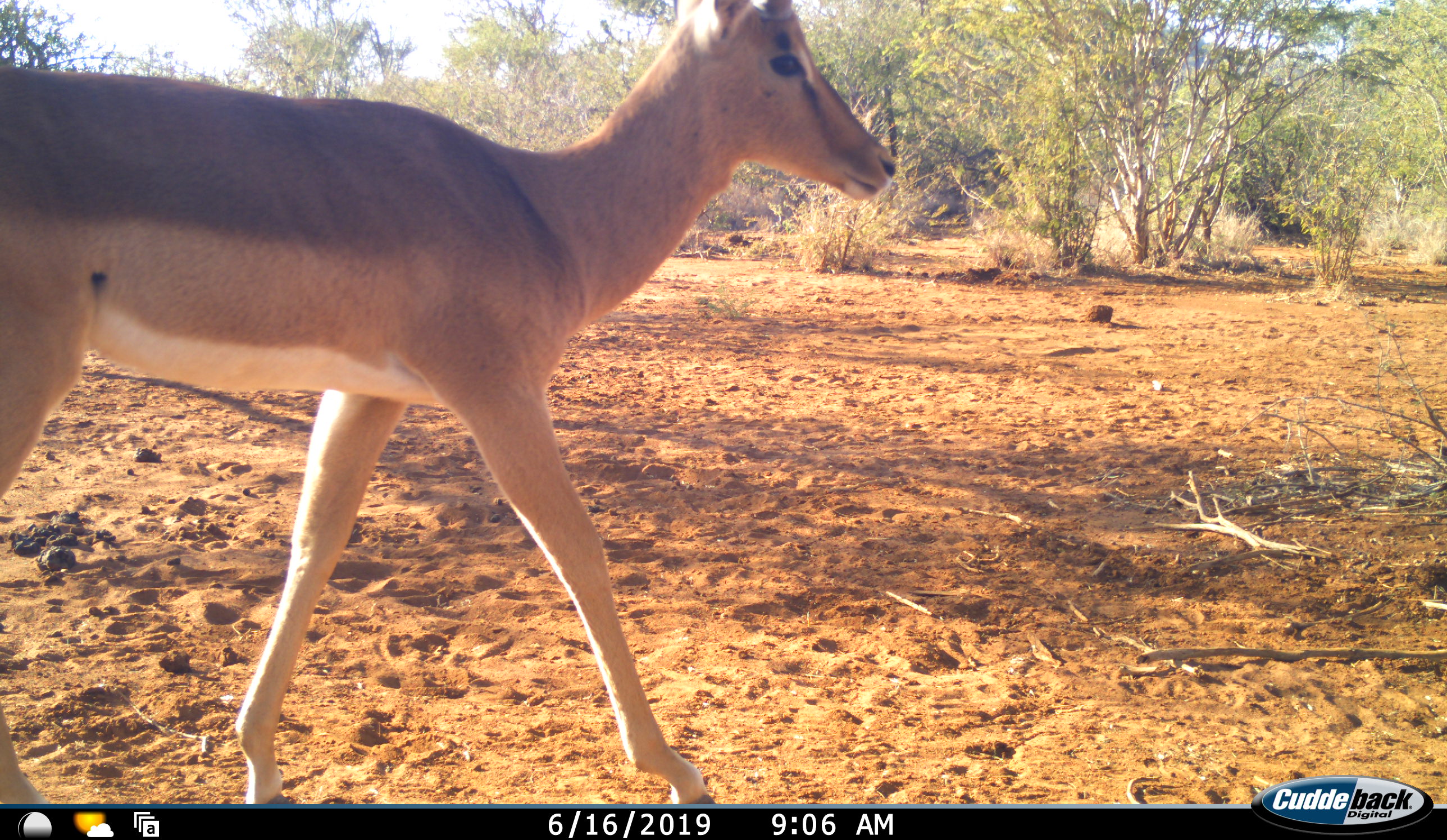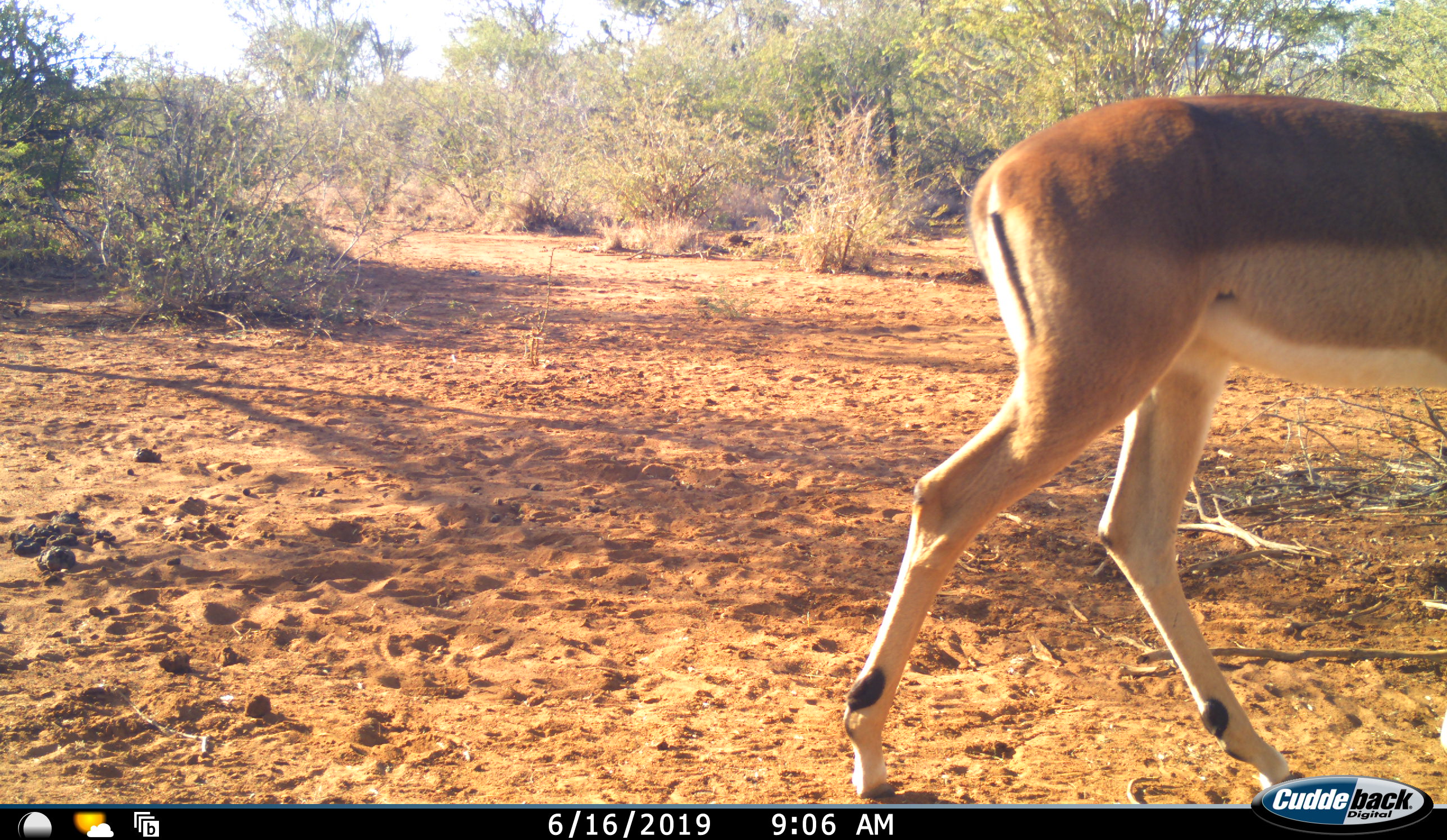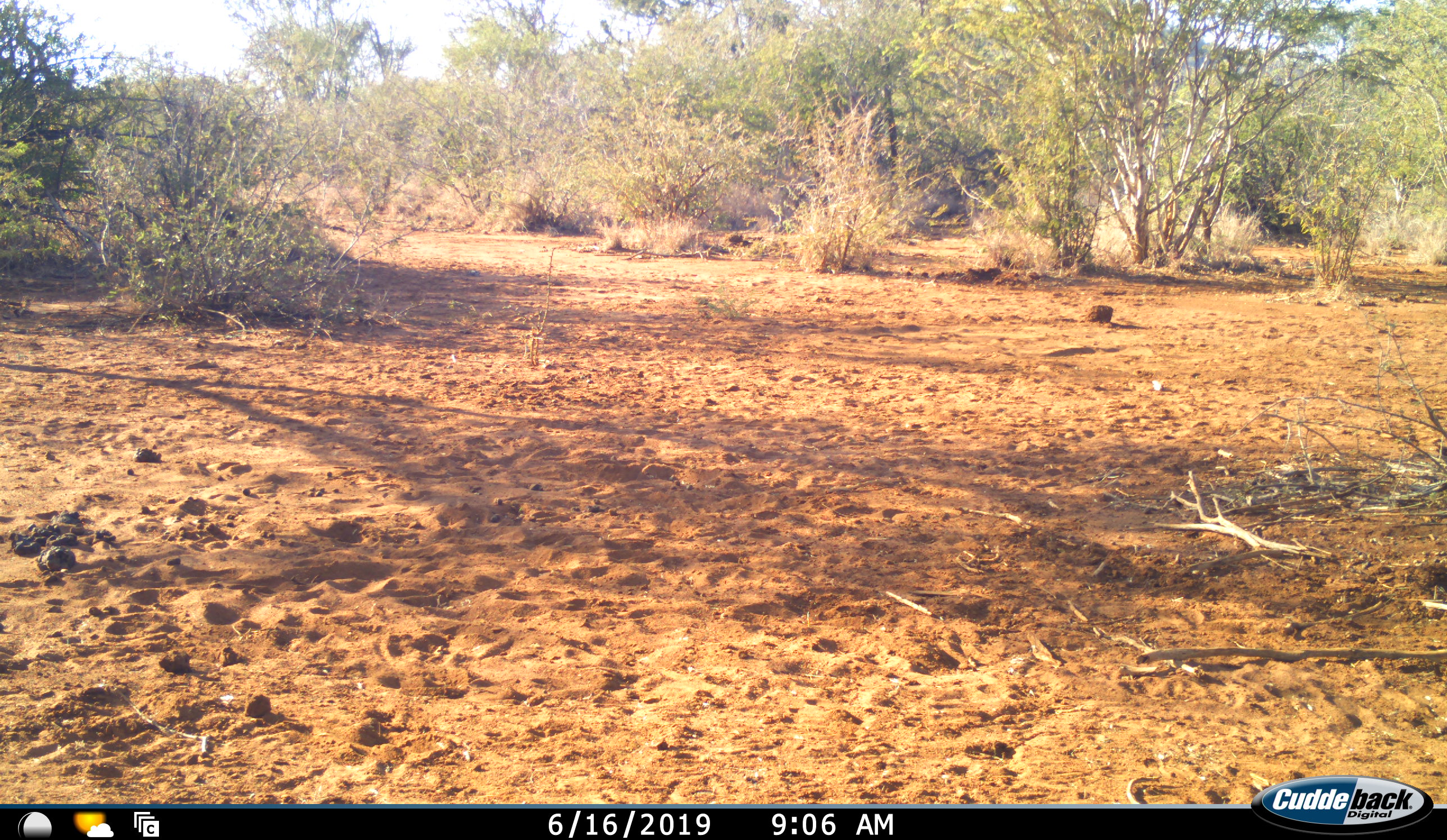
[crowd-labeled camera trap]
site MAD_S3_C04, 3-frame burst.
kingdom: Animalia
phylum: Chordata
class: Mammalia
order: Artiodactyla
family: Bovidae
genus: Aepyceros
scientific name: Aepyceros melampus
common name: impala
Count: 1.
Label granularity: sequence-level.